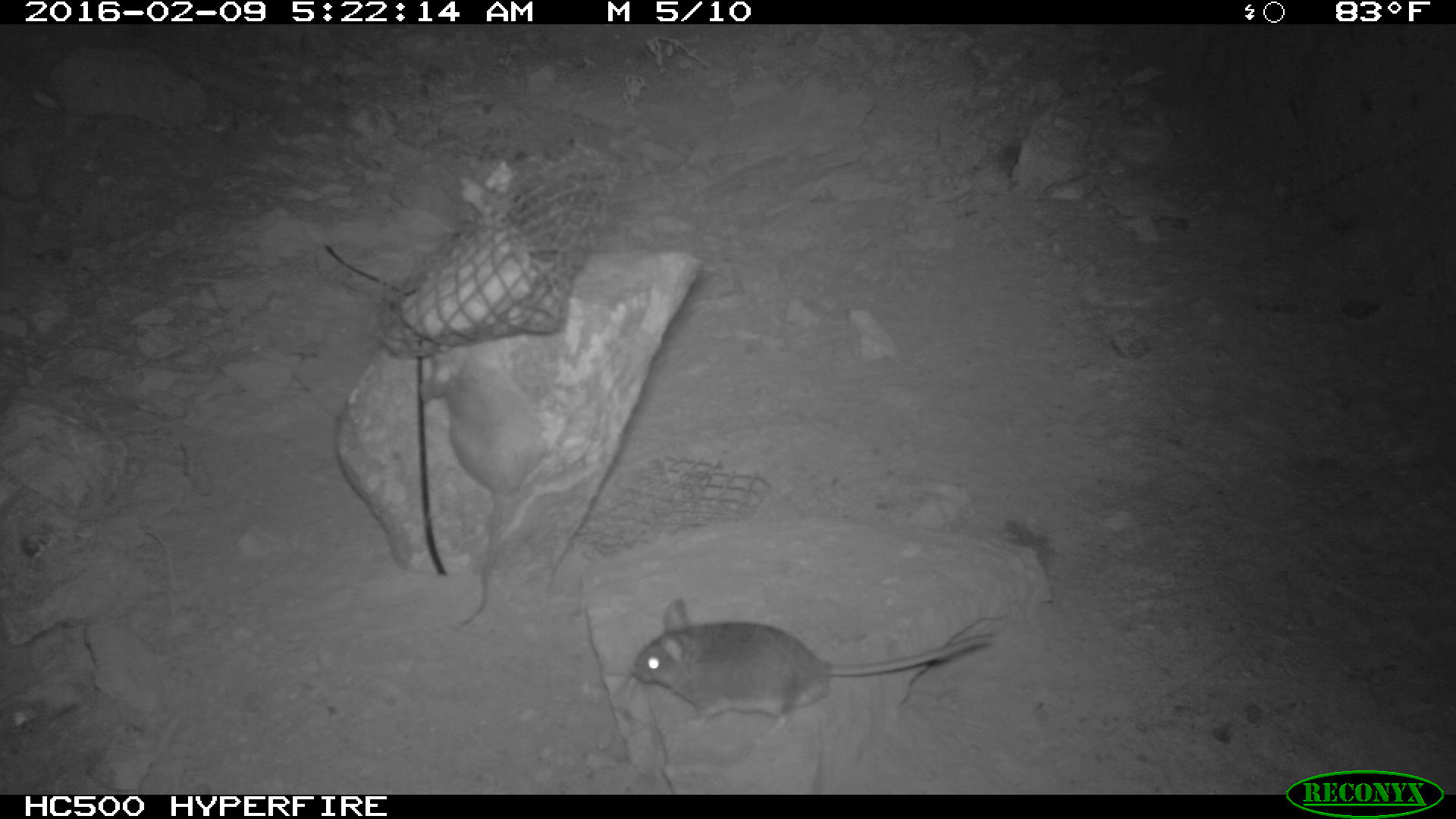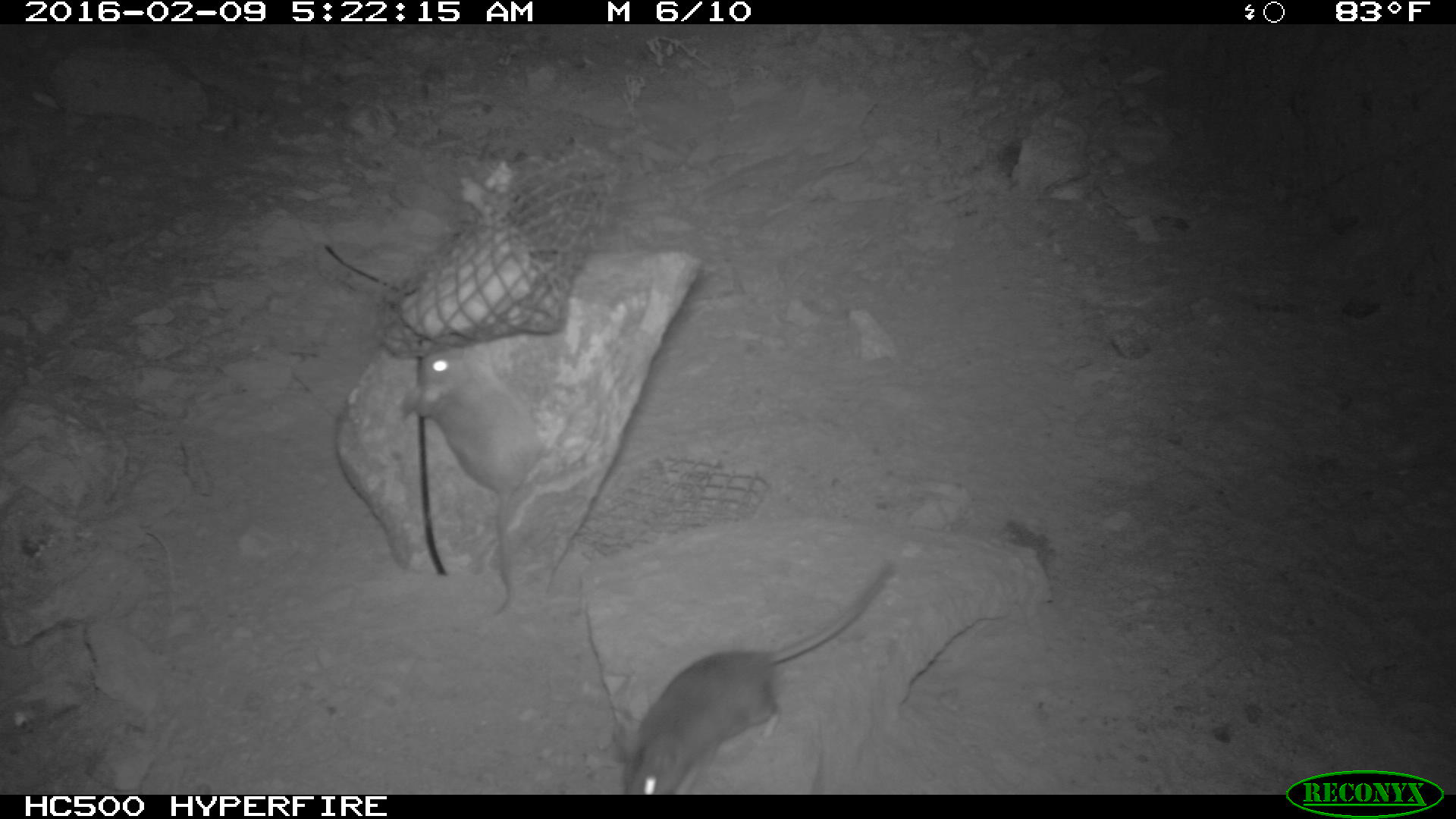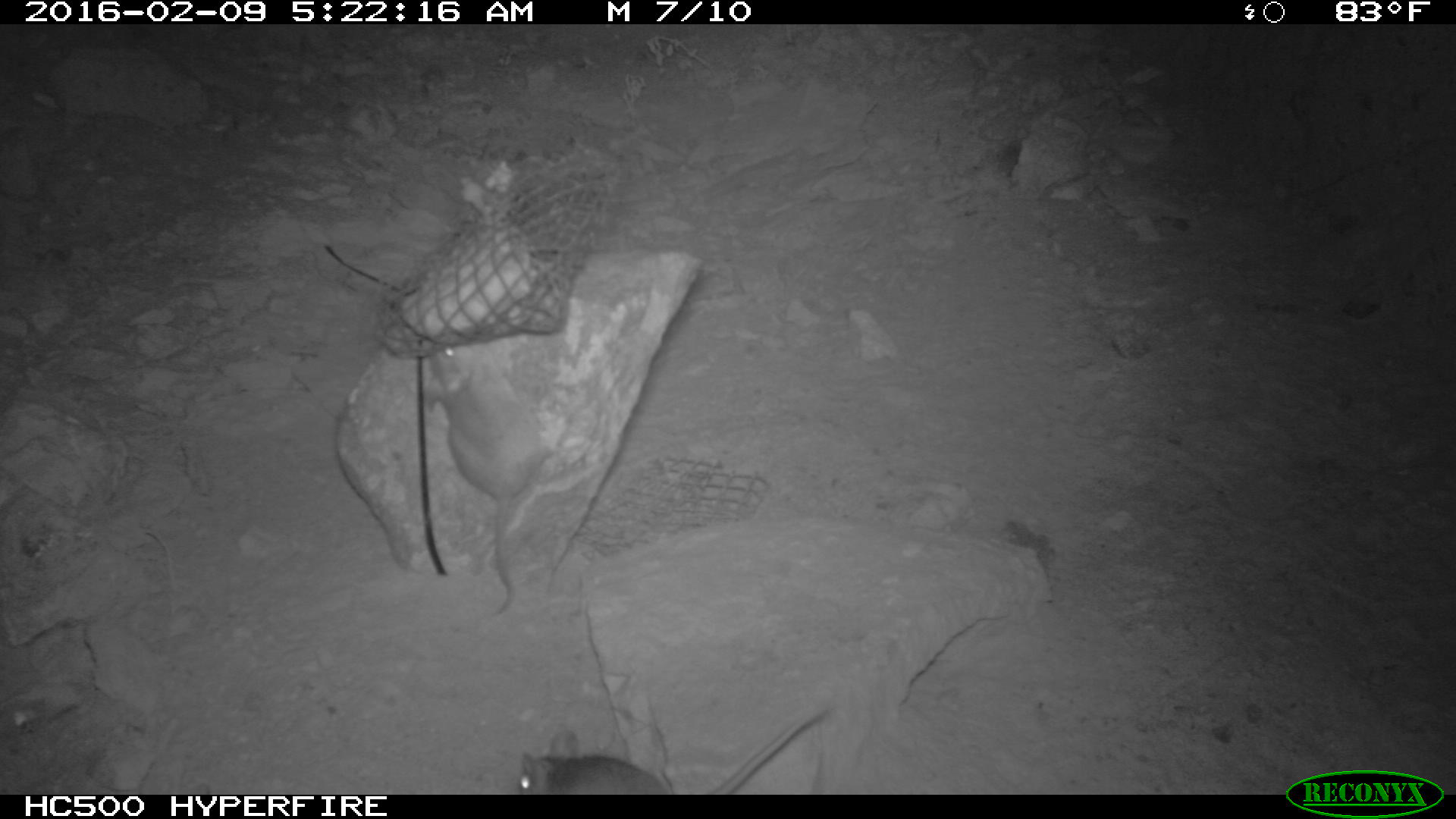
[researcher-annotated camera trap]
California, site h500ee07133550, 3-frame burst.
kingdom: Animalia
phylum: Chordata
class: Mammalia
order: Rodentia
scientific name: Rodentia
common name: rodent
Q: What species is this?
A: Rodent (Rodentia).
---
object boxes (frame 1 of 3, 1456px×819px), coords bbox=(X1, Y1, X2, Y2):
rodent: bbox=(631, 597, 991, 732); bbox=(422, 344, 553, 626)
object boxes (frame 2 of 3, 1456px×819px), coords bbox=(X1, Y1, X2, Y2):
rodent: bbox=(620, 566, 893, 794); bbox=(400, 344, 545, 614)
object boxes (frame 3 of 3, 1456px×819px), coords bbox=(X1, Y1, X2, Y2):
rodent: bbox=(428, 328, 566, 612); bbox=(513, 704, 836, 794)